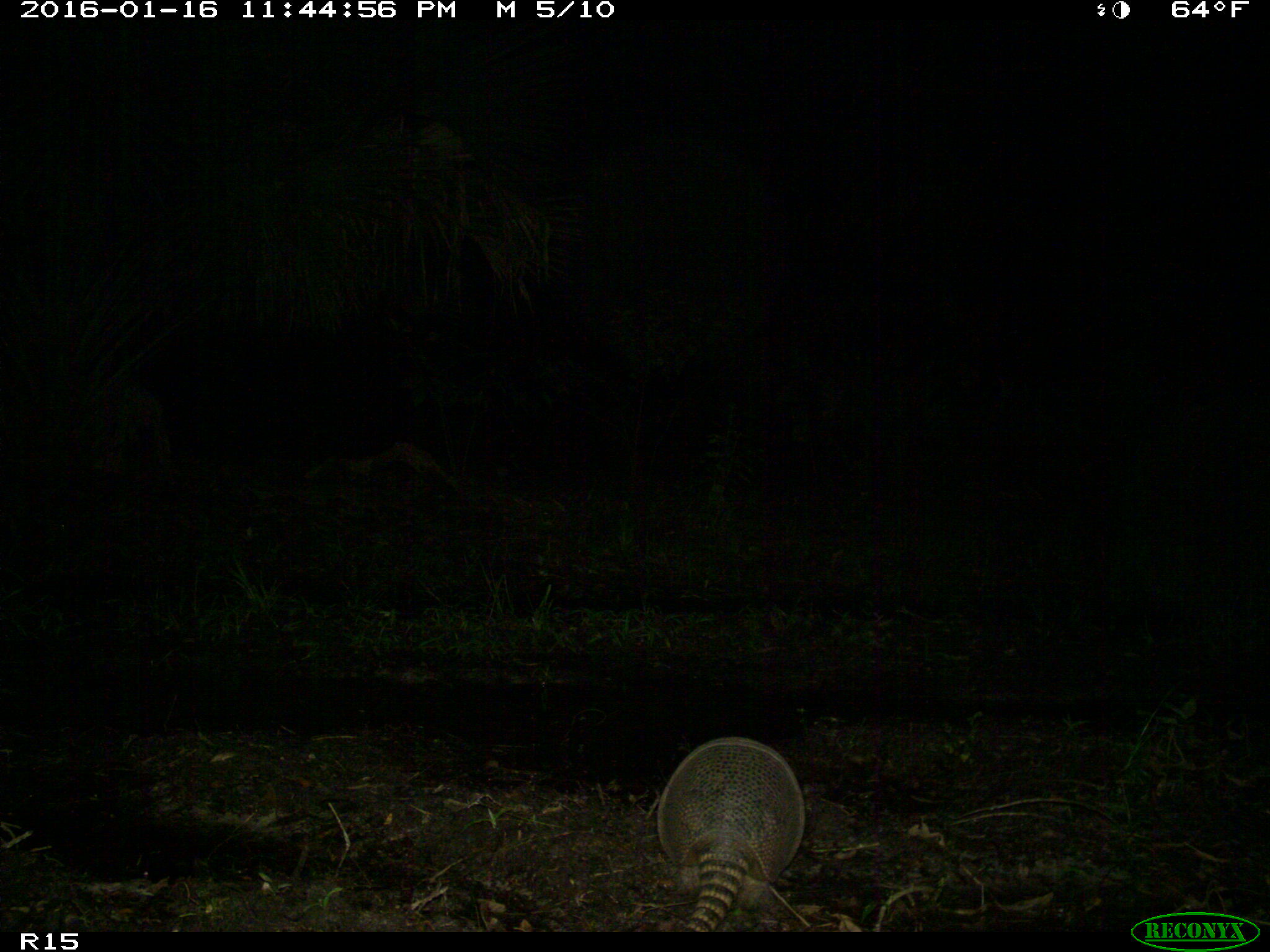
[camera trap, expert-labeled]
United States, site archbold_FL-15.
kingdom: Animalia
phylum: Chordata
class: Mammalia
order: Cingulata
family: Dasypodidae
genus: Dasypus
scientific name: Dasypus novemcinctus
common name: nine-banded armadillo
Dasypus novemcinctus (nine-banded armadillo).